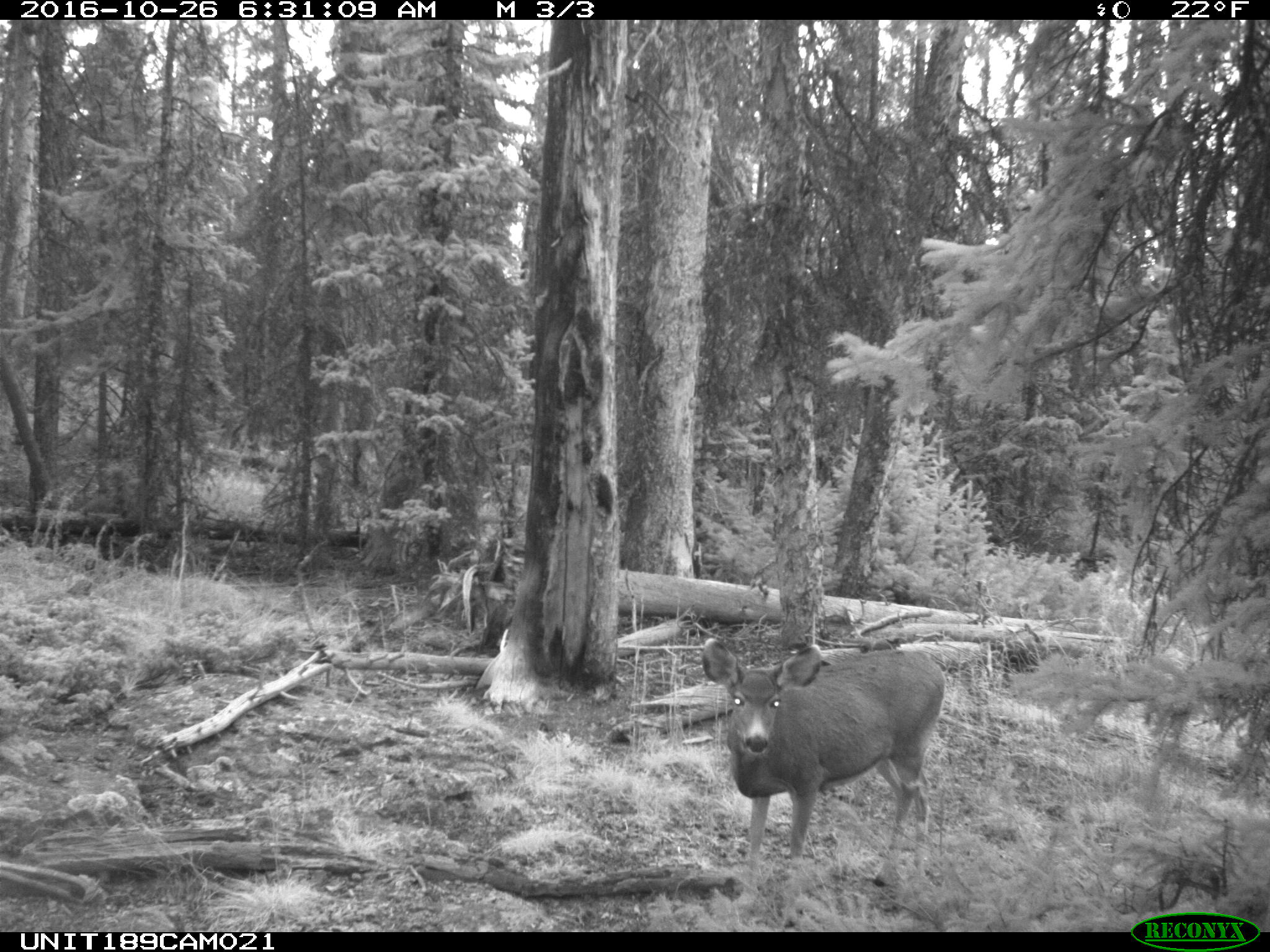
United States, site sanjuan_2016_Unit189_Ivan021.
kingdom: Animalia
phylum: Chordata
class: Mammalia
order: Artiodactyla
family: Cervidae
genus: Odocoileus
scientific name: Odocoileus hemionus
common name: mule deer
Odocoileus hemionus (mule deer).